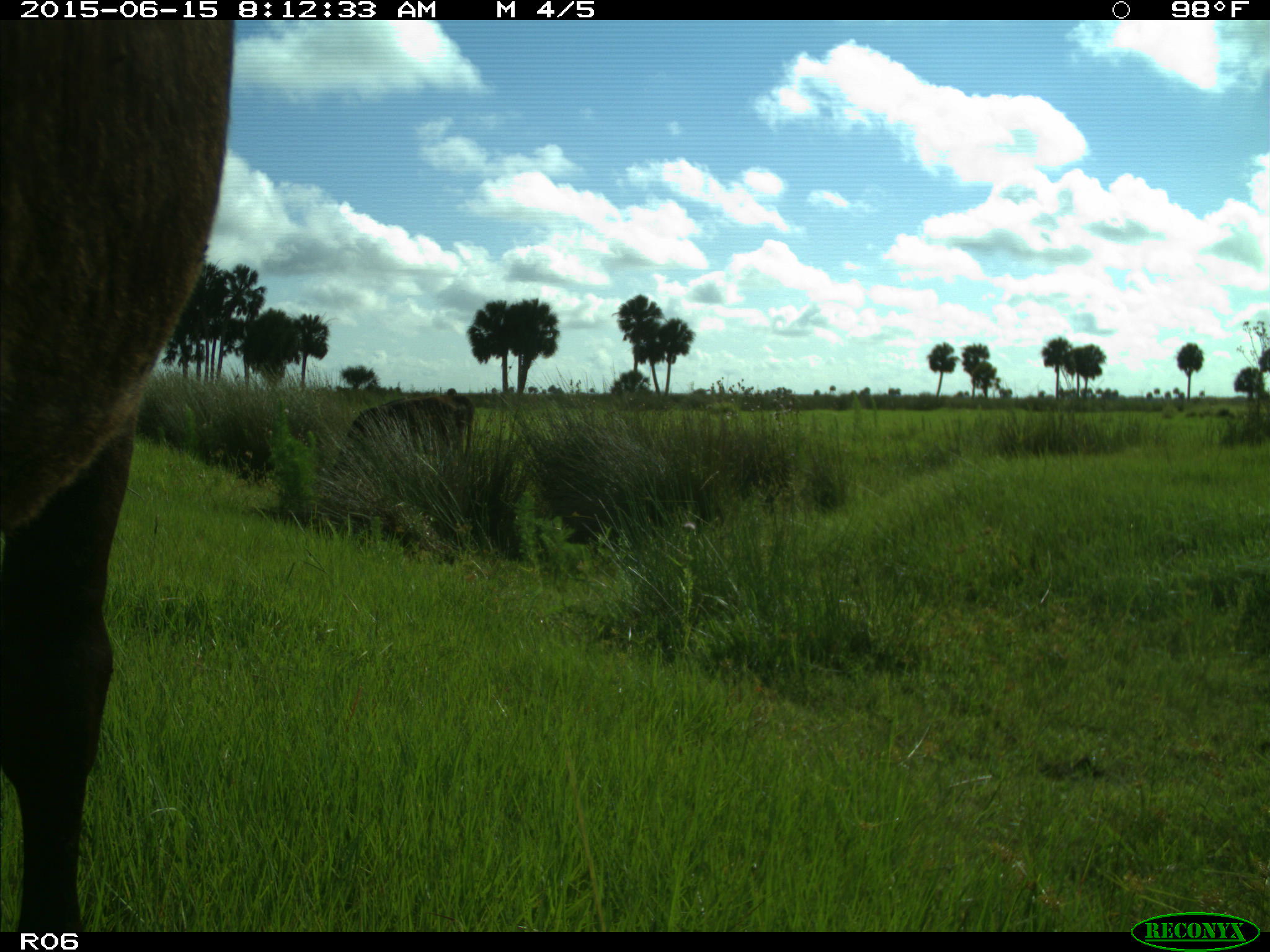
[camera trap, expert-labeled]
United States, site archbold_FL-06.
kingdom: Animalia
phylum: Chordata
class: Mammalia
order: Artiodactyla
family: Bovidae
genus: Bos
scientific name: Bos taurus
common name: domestic cow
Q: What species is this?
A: Bos taurus (domestic cow).